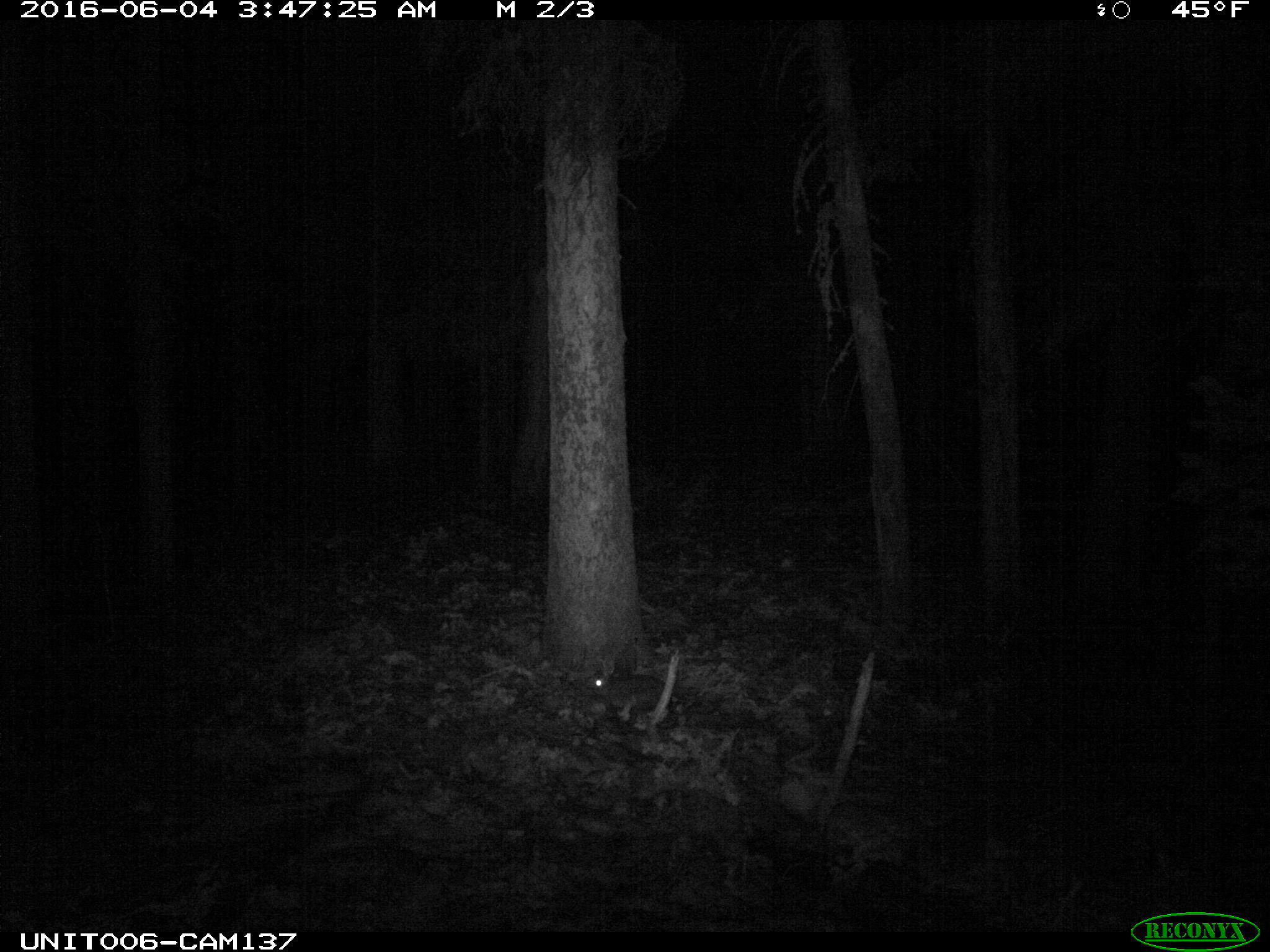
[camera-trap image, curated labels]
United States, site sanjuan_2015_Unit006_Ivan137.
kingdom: Animalia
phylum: Chordata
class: Mammalia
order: Lagomorpha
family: Leporidae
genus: Lepus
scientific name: Lepus americanus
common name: snowshoe hare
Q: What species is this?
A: Lepus americanus (snowshoe hare).